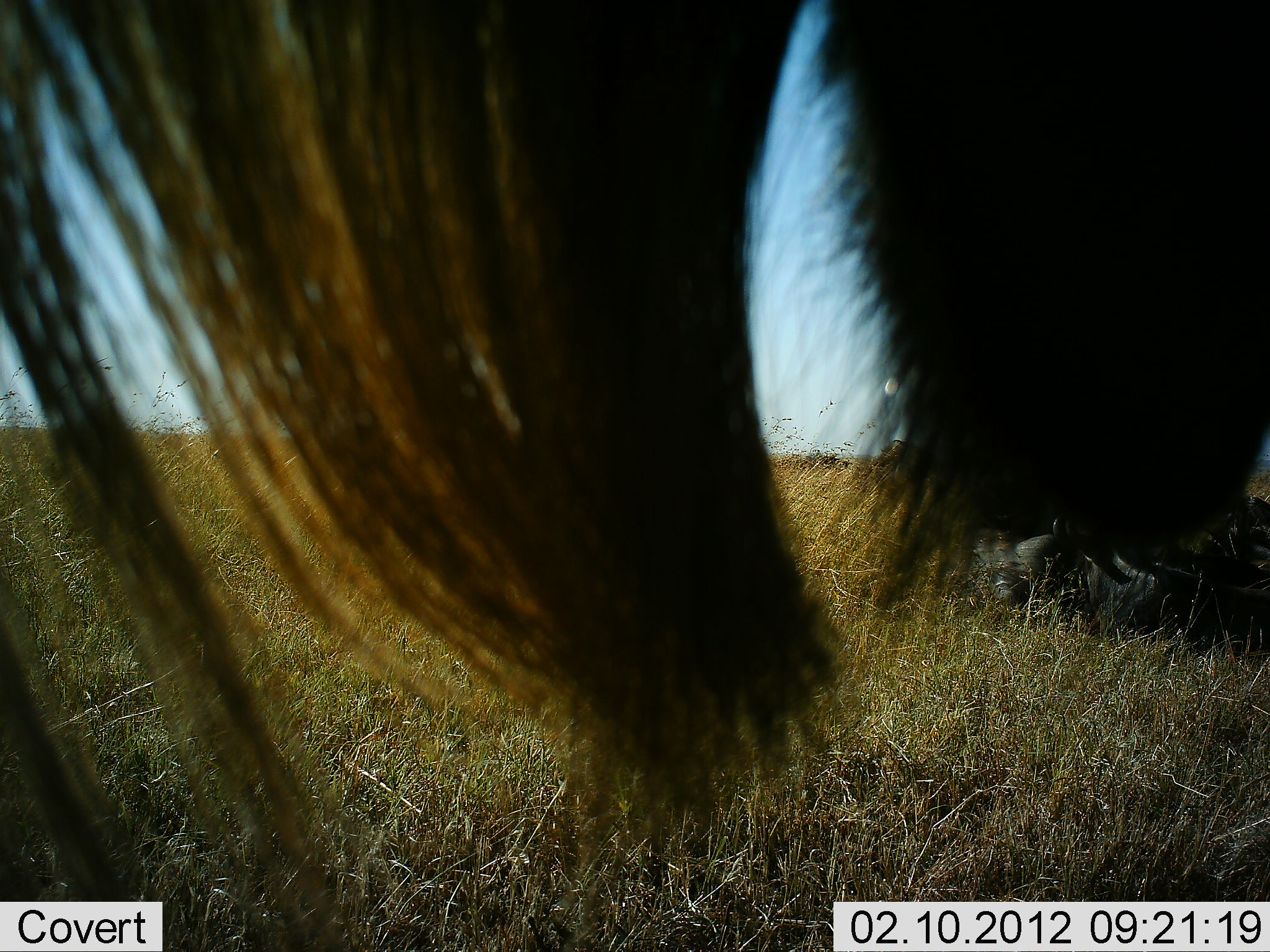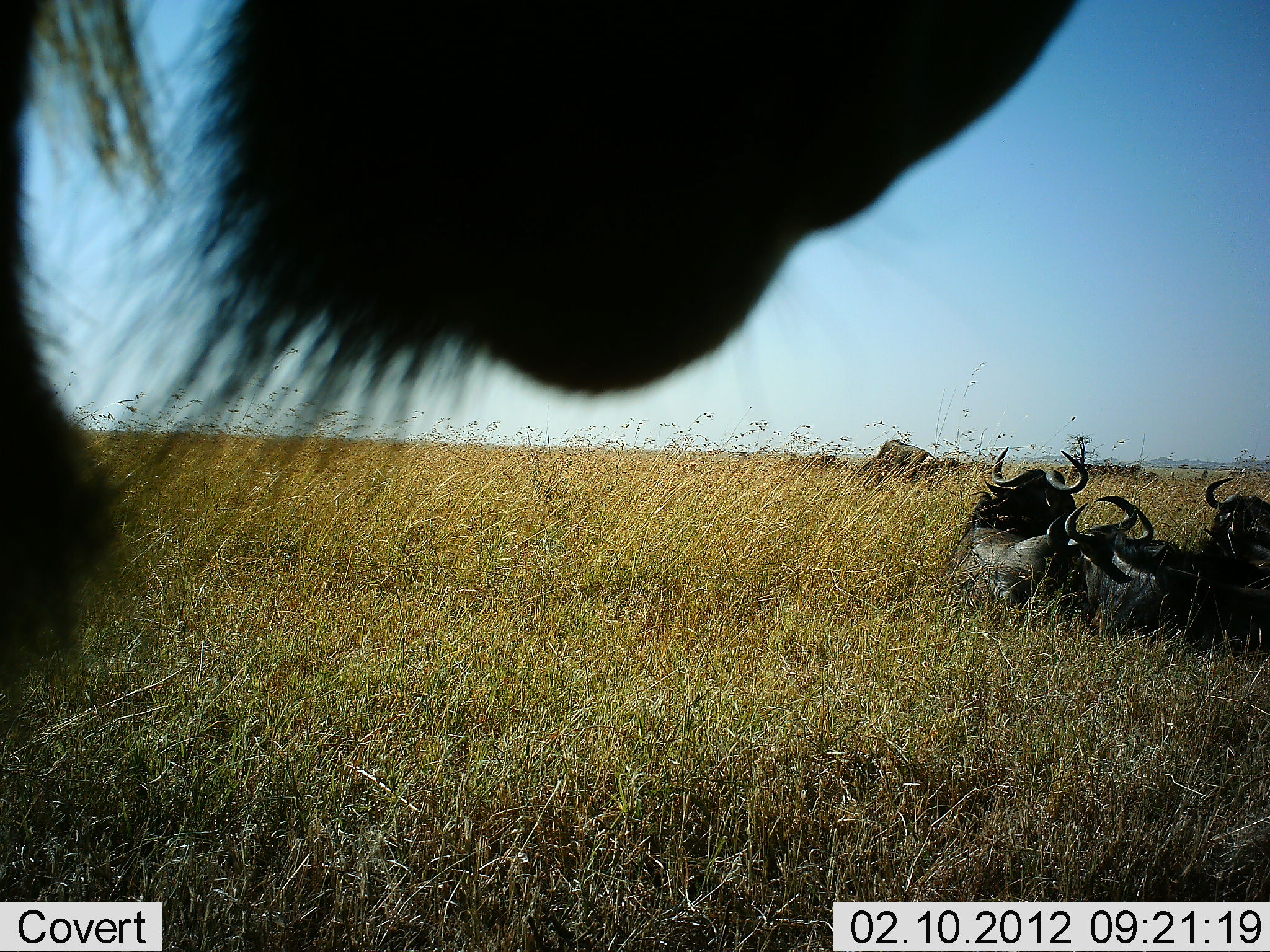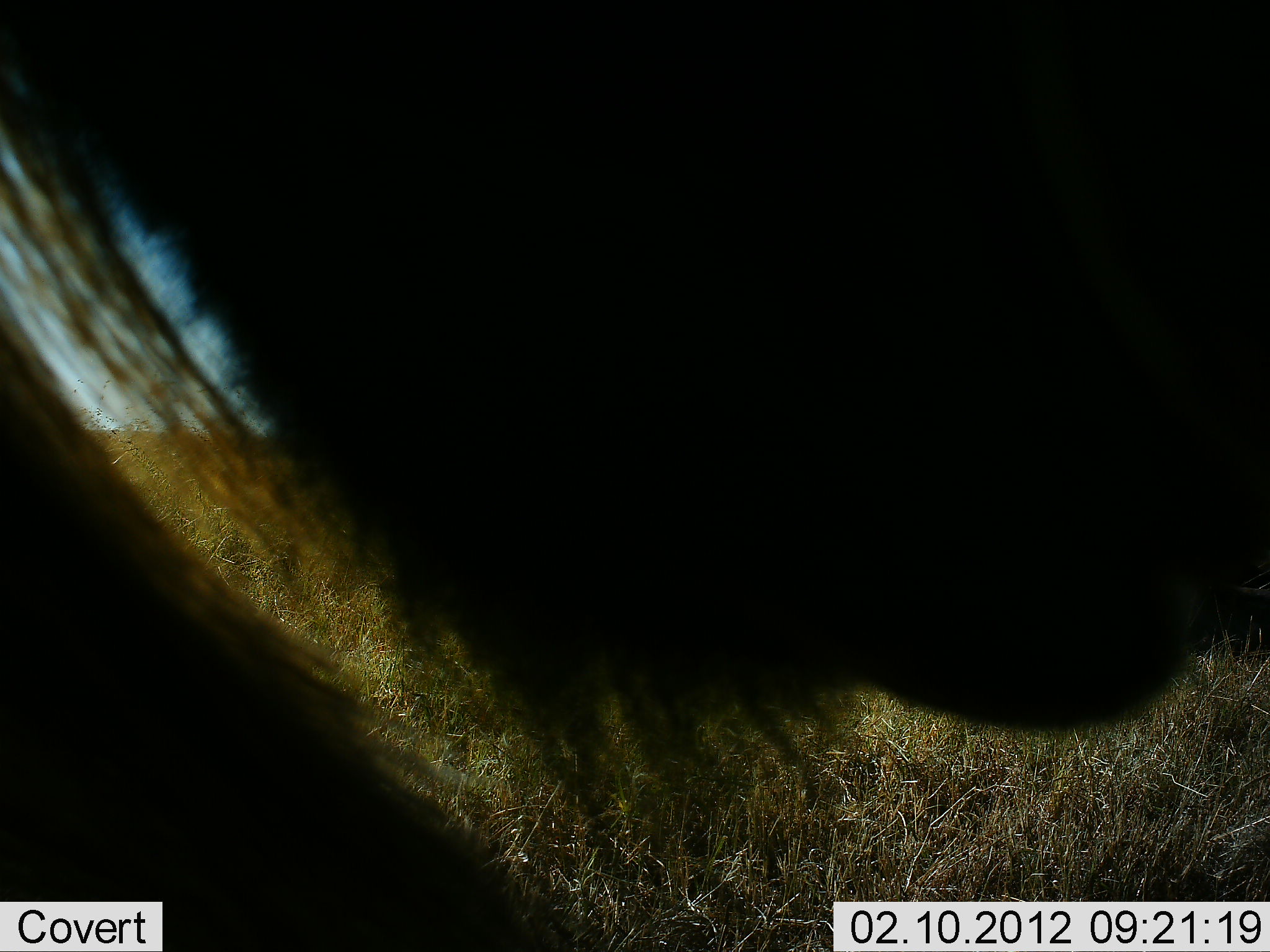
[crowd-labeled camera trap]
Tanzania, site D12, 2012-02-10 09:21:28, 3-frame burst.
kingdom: Animalia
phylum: Chordata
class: Mammalia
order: Artiodactyla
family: Bovidae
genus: Connochaetes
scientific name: Connochaetes taurinus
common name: blue wildebeest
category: wildebeest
Wildebeest (blue wildebeest) (Connochaetes taurinus), count 5. Behavior (volunteer vote fractions): standing 69%, resting 100%, moving 15%, interacting 0%. Young present (vote fraction): 0%. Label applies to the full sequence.